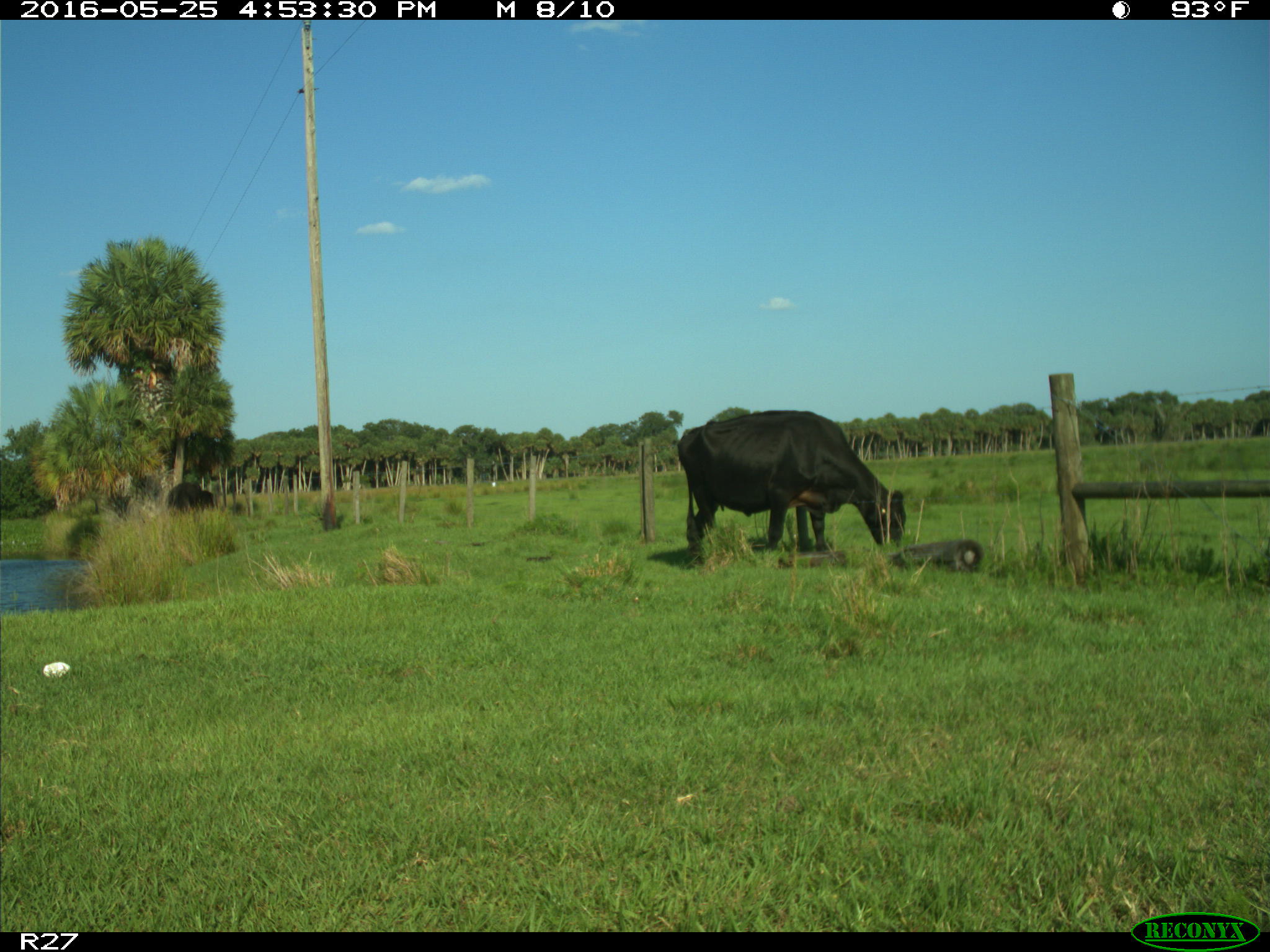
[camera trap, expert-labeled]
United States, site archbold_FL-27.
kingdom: Animalia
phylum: Chordata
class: Mammalia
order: Artiodactyla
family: Bovidae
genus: Bos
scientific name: Bos taurus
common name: domestic cow